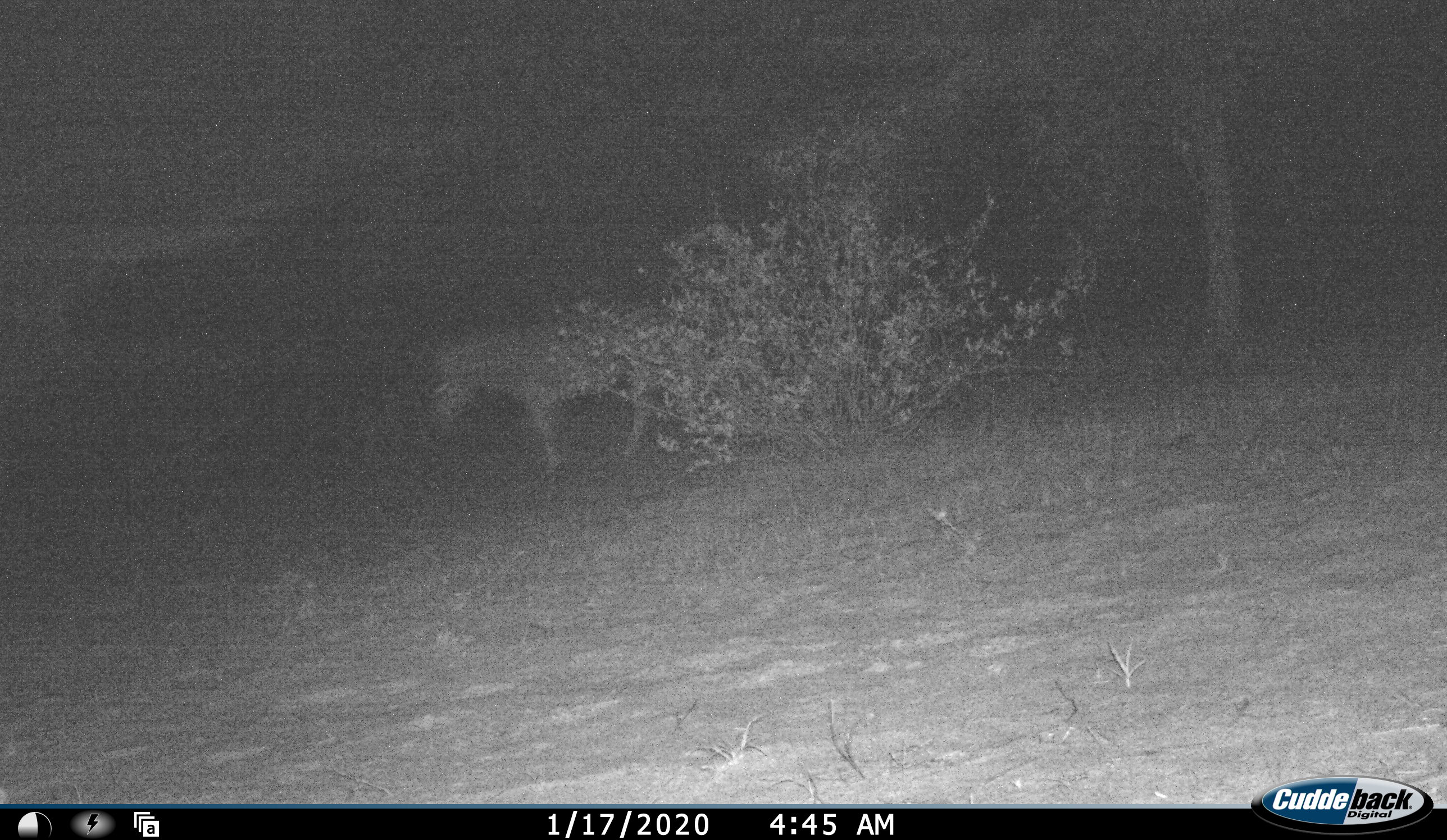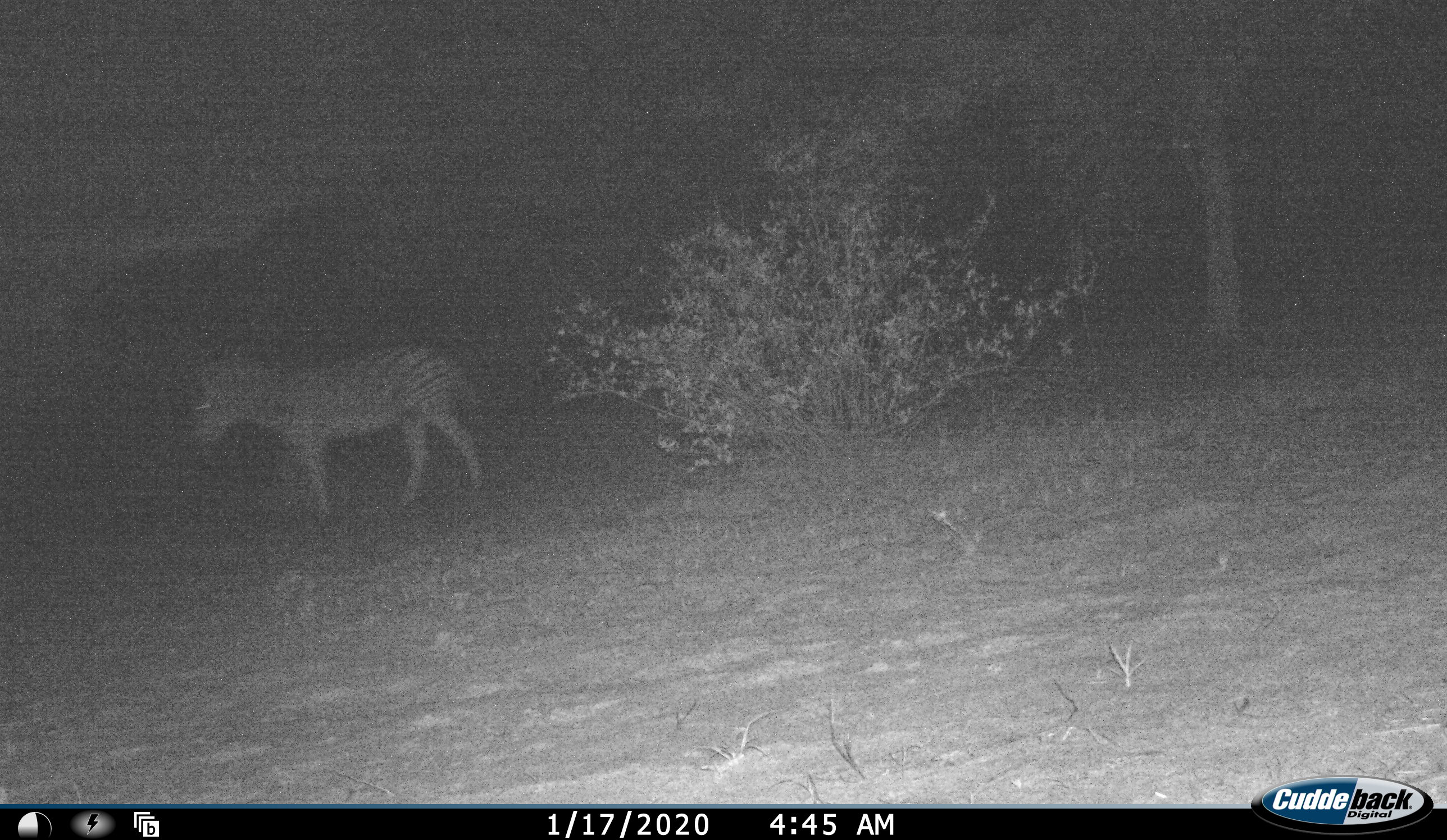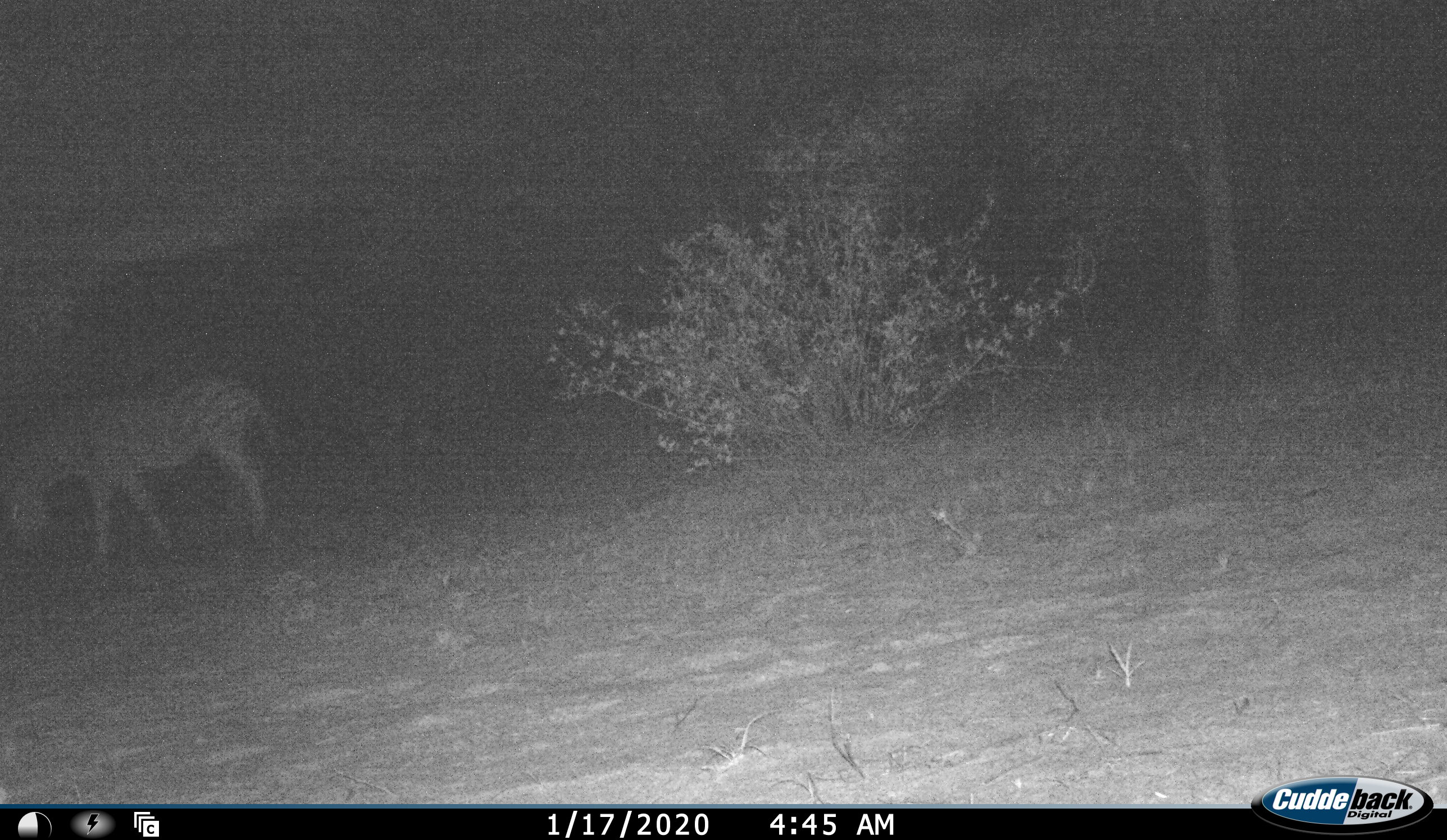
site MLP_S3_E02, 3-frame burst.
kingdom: Animalia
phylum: Chordata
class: Mammalia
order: Perissodactyla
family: Equidae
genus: Equus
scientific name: Equus quagga burchellii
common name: burchell's zebra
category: zebraburchells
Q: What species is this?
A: Zebraburchells (burchell's zebra) (Equus quagga burchellii).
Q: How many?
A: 1.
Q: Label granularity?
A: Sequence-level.